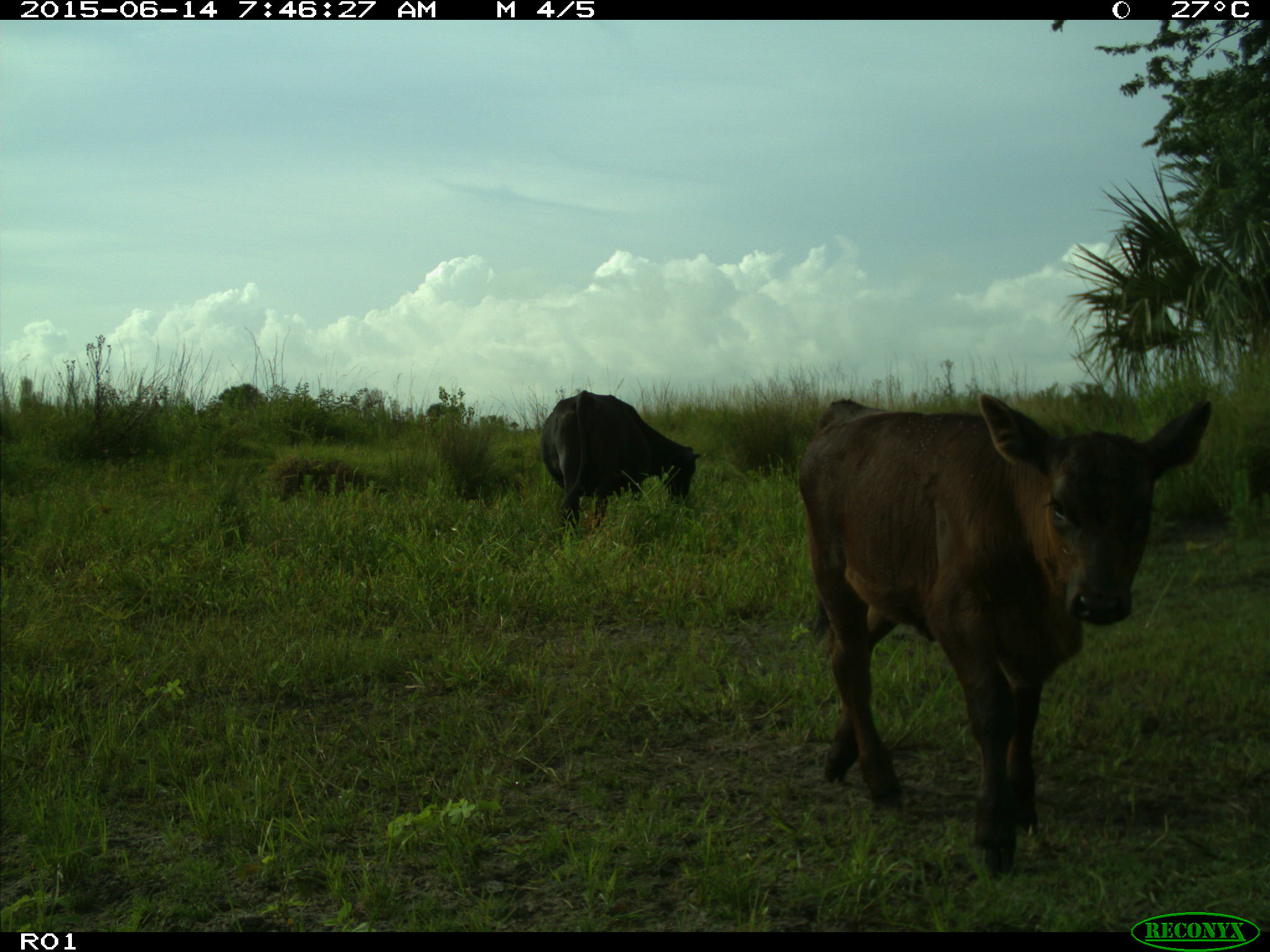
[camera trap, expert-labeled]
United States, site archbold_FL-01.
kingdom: Animalia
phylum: Chordata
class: Mammalia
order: Artiodactyla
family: Bovidae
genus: Bos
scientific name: Bos taurus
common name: domestic cow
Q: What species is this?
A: Bos taurus (domestic cow).